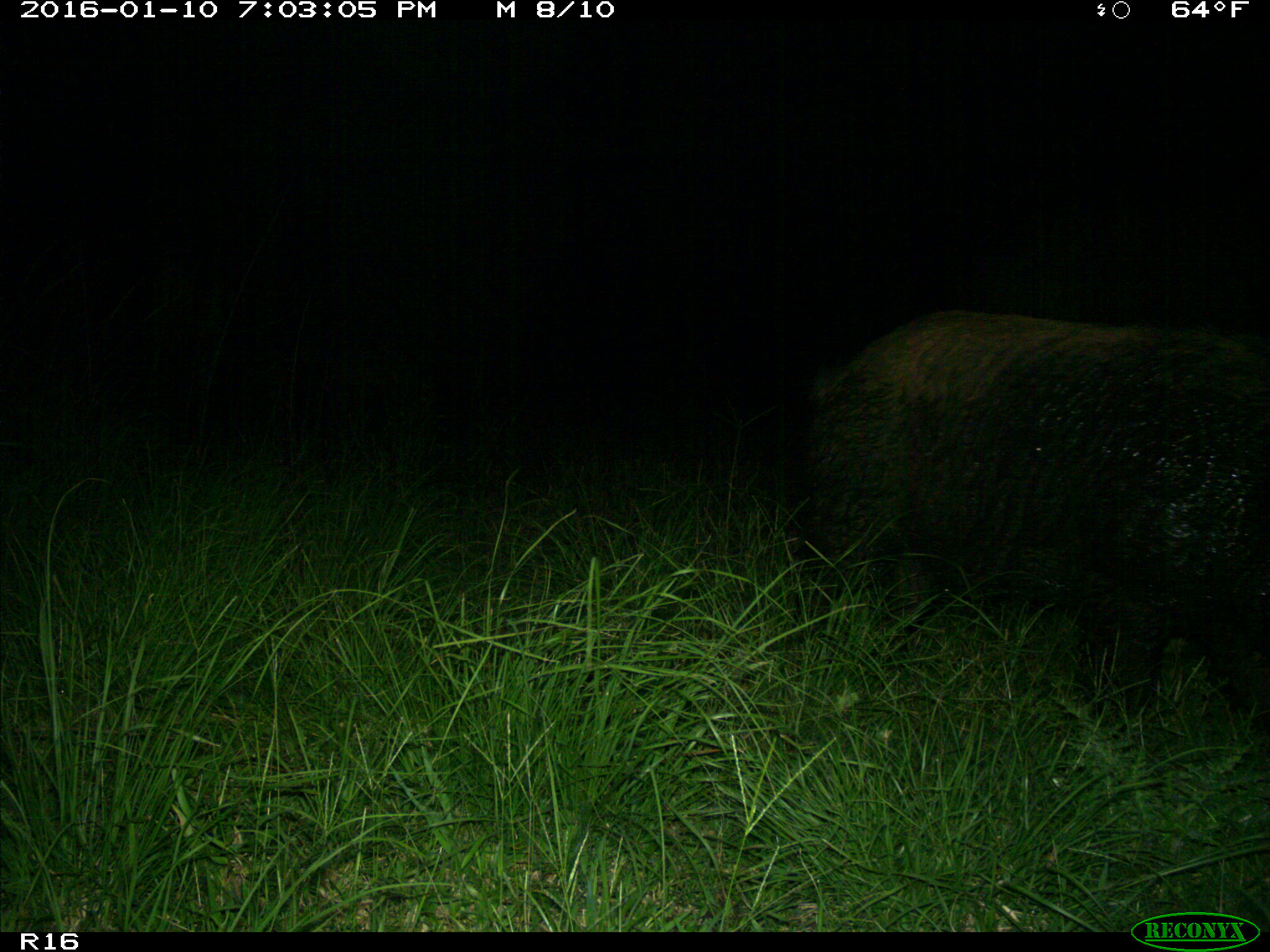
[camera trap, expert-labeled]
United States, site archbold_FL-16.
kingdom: Animalia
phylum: Chordata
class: Mammalia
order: Artiodactyla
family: Suidae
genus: Sus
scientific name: Sus scrofa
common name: wild boar